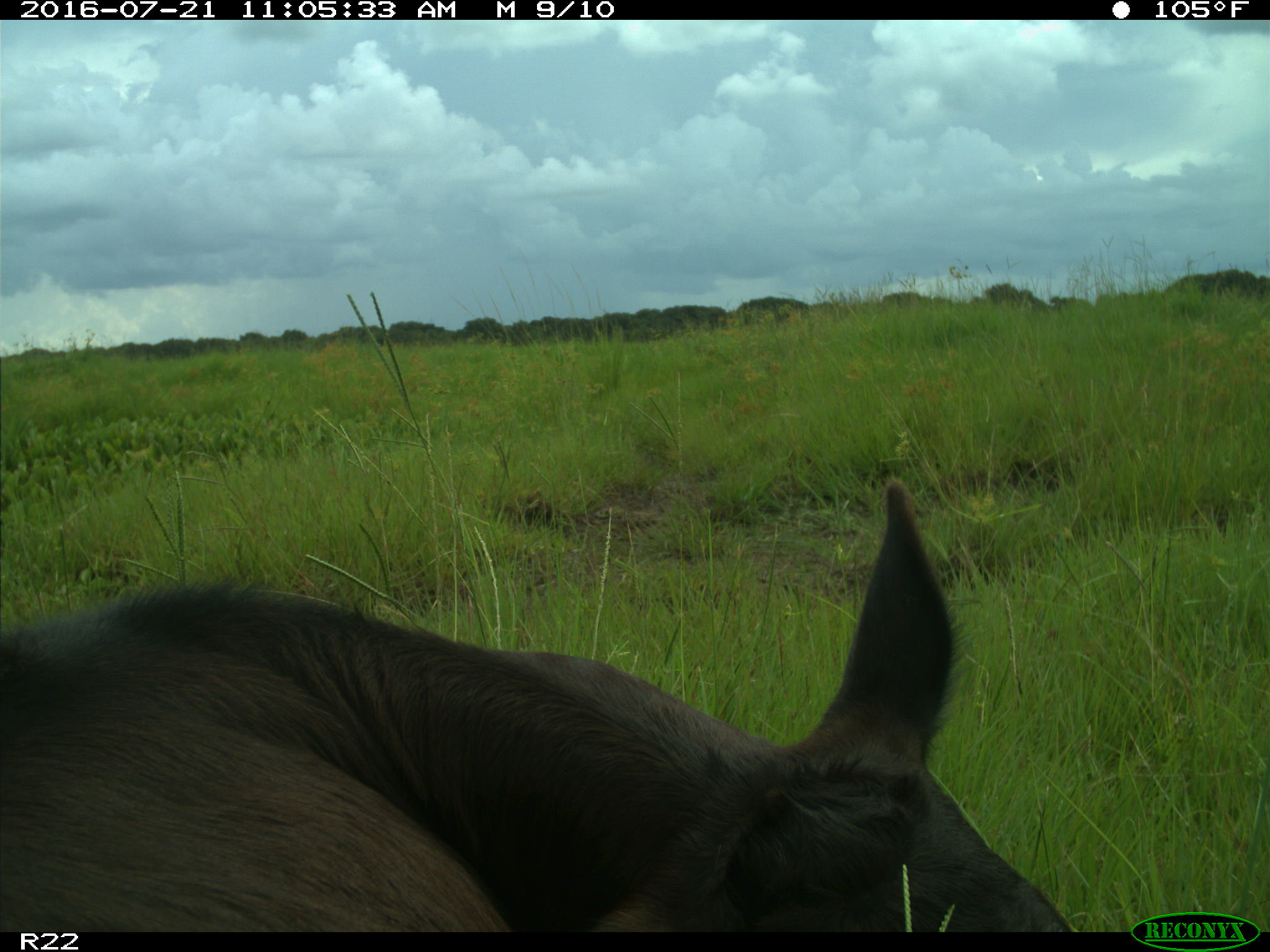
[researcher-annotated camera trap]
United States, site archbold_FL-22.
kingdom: Animalia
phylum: Chordata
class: Mammalia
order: Artiodactyla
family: Bovidae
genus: Bos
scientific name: Bos taurus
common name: domestic cow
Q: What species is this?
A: Bos taurus (domestic cow).